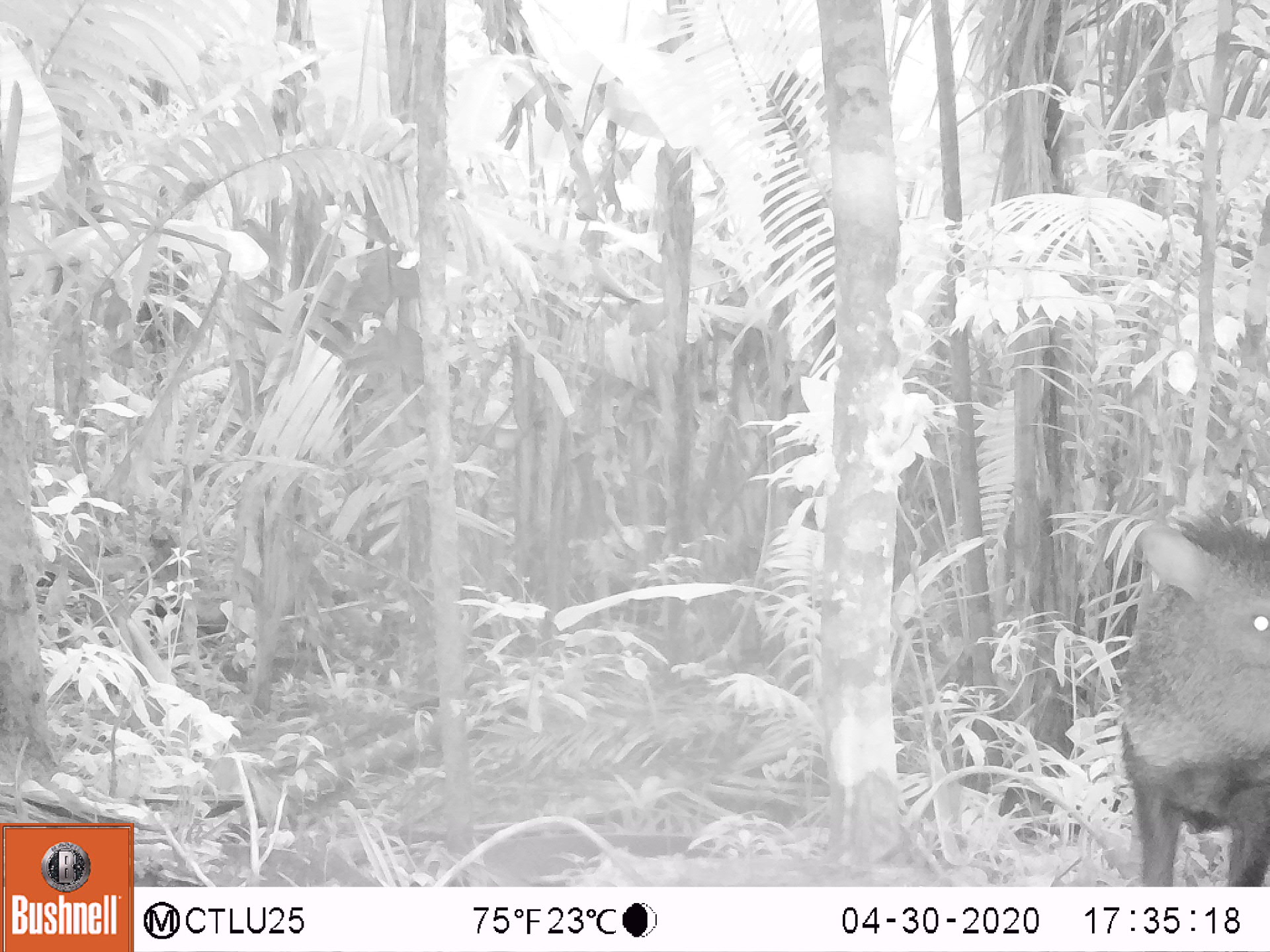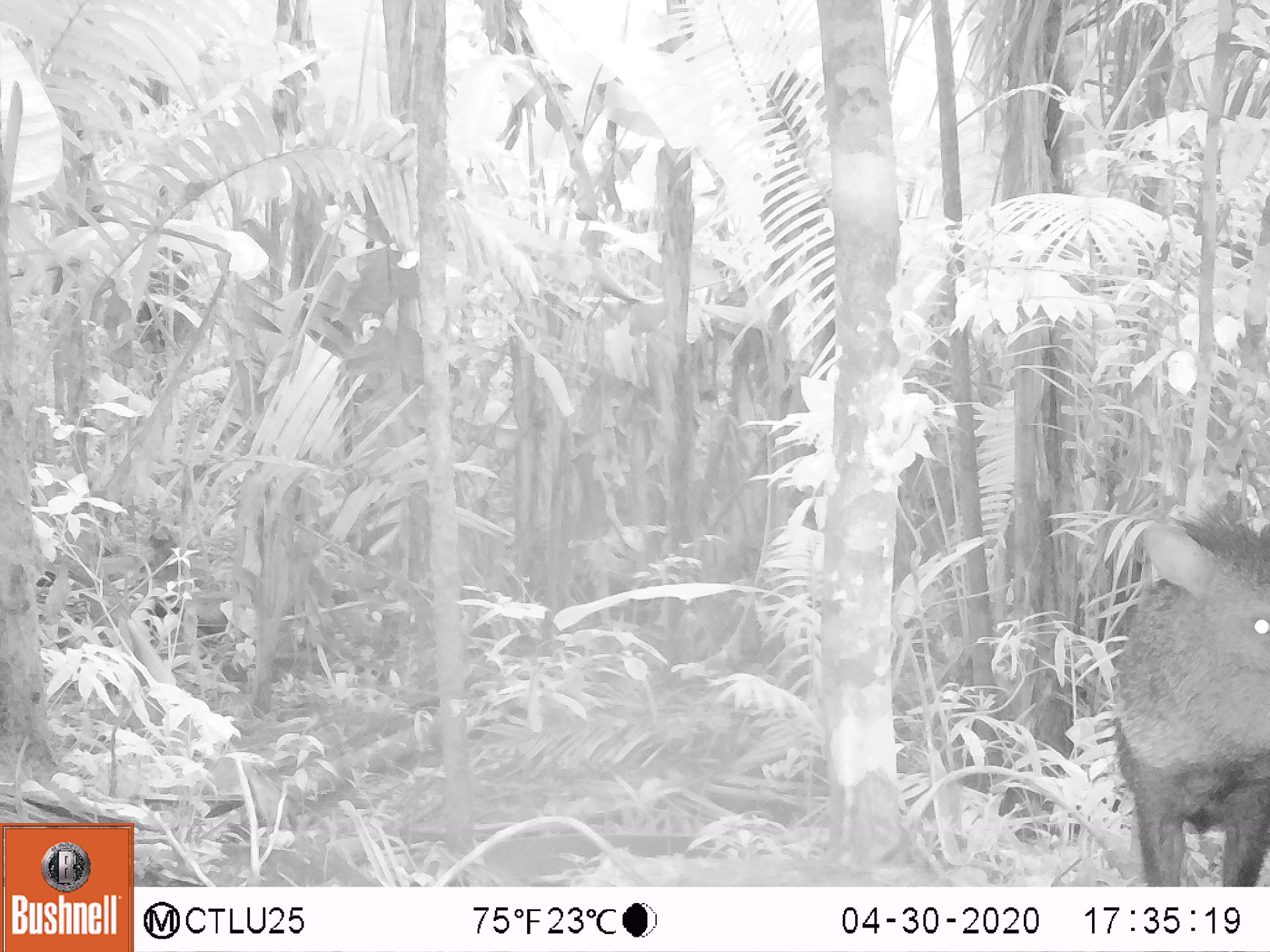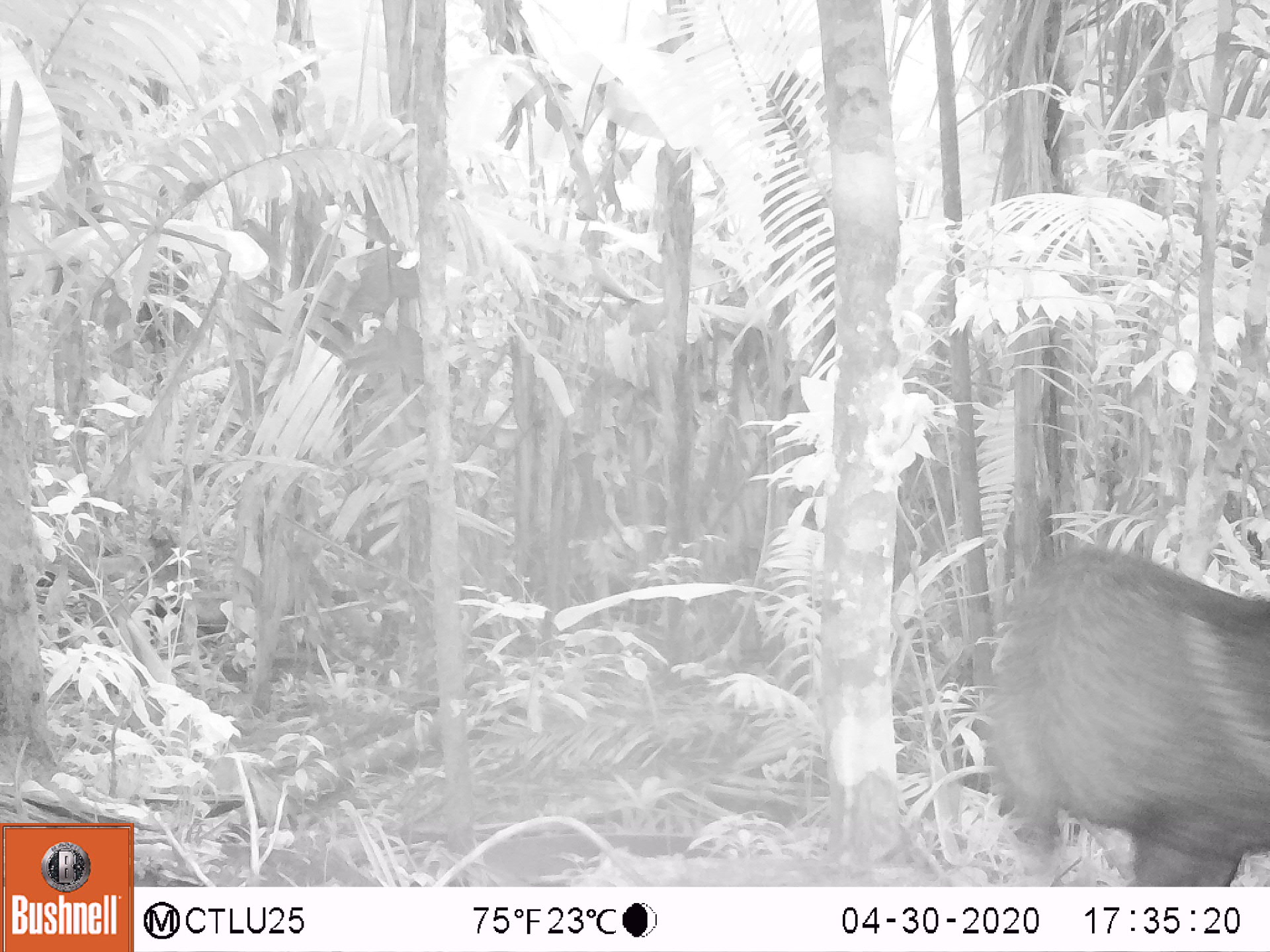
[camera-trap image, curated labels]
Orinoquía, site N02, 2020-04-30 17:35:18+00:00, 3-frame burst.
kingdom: Animalia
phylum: Chordata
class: Mammalia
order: Artiodactyla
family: Tayassuidae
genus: Pecari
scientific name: Pecari tajacu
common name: collared peccary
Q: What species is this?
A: Collared peccary (Pecari tajacu).